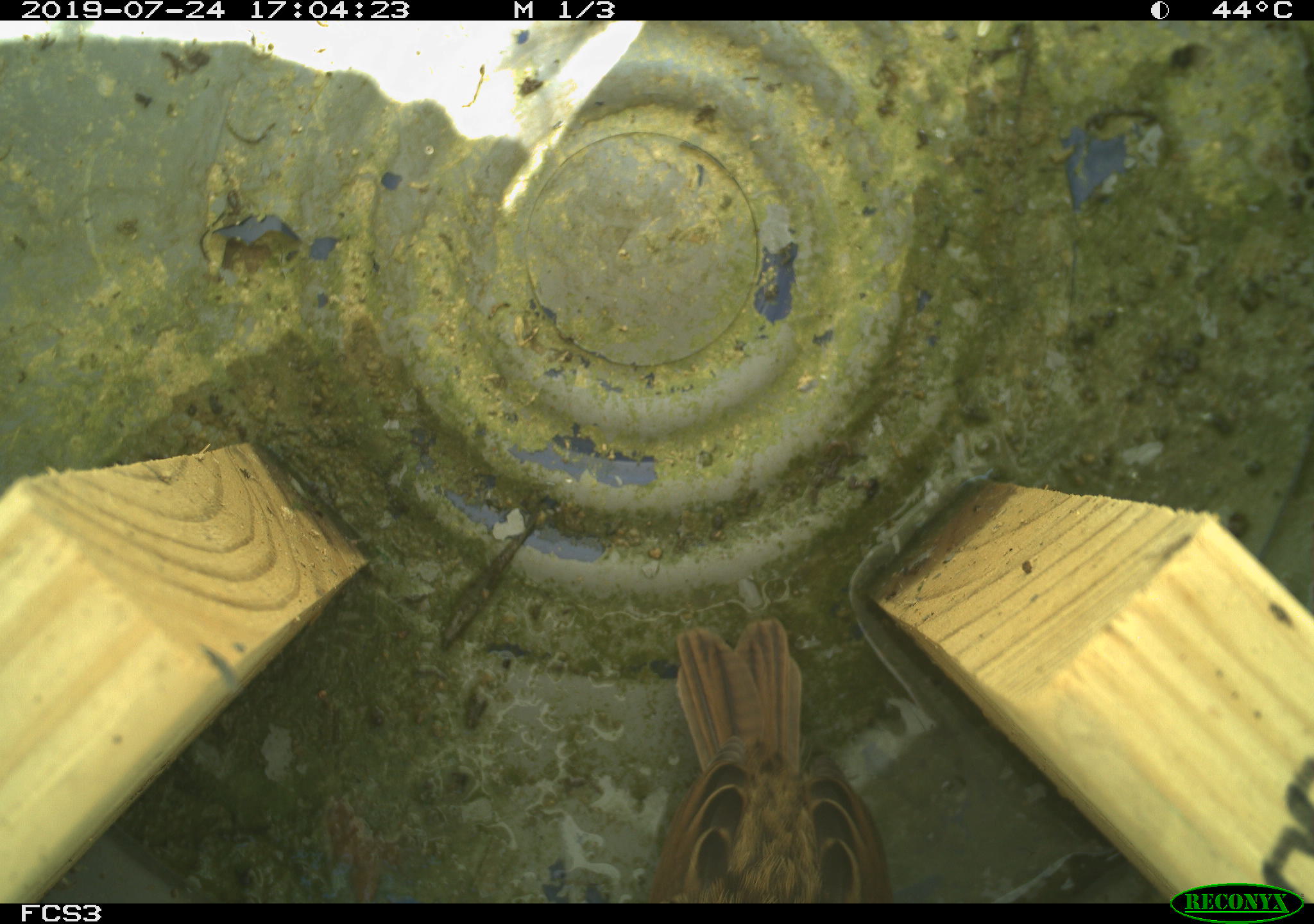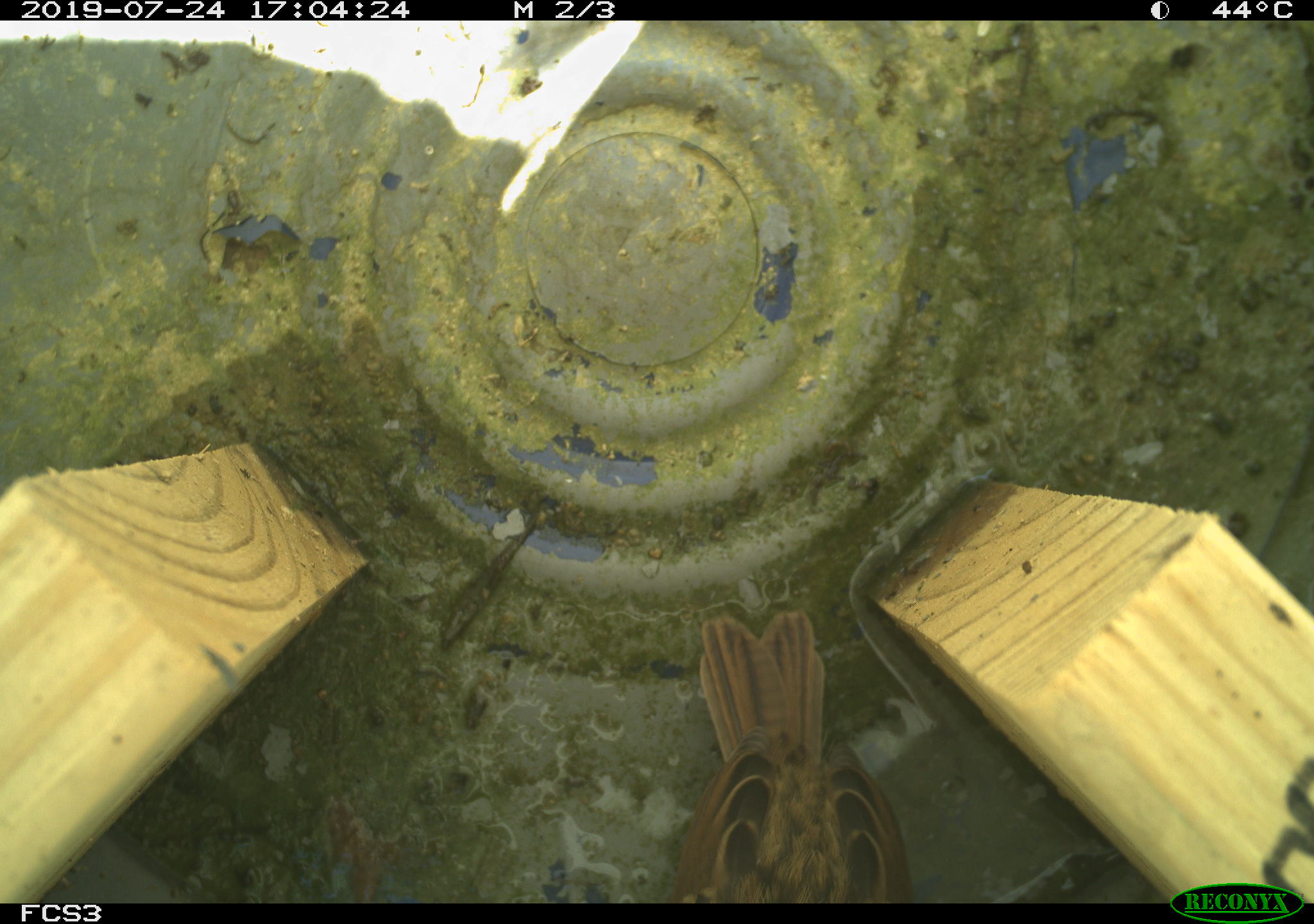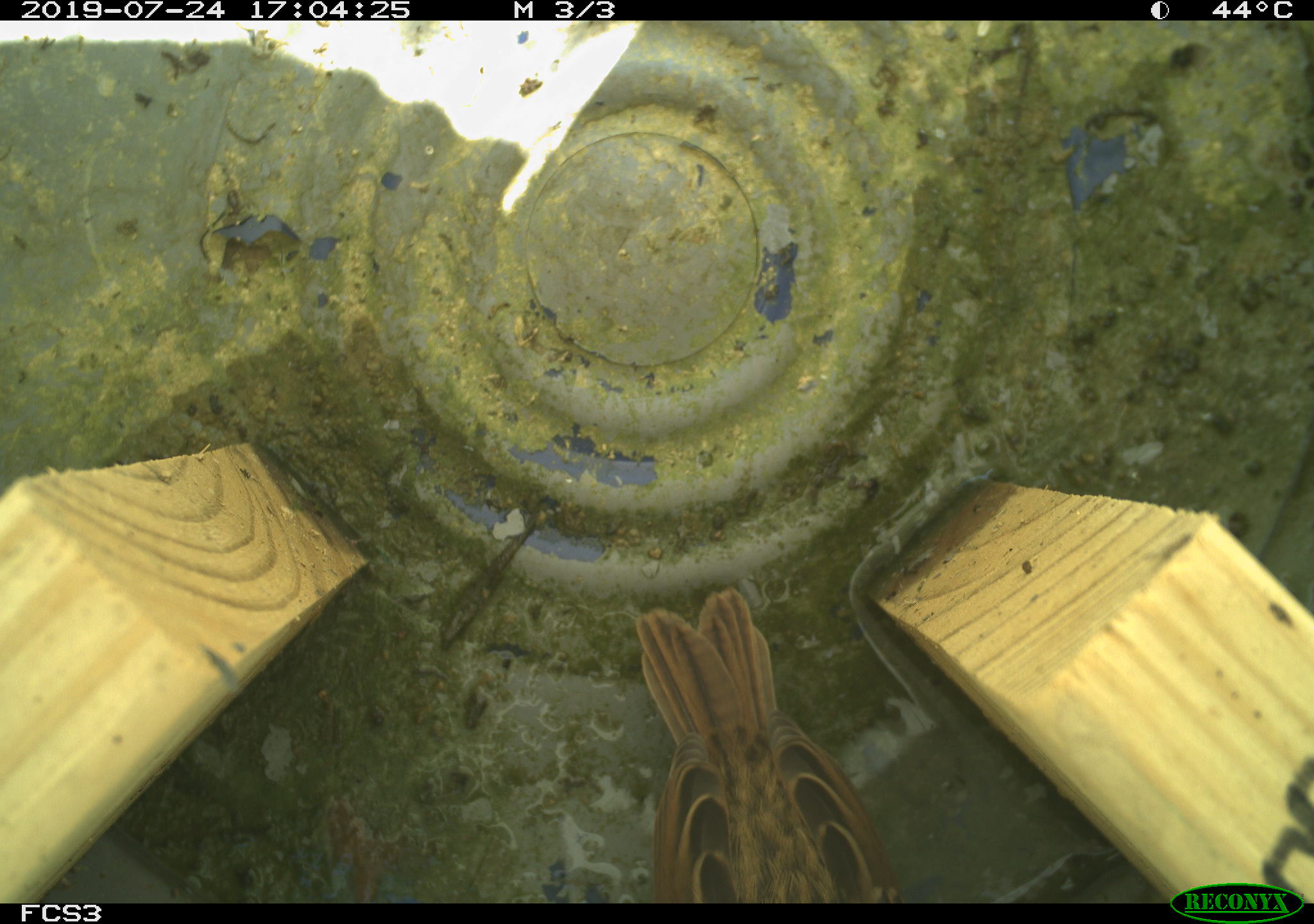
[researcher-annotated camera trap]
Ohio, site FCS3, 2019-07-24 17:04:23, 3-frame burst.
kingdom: Animalia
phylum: Chordata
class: Aves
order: Passeriformes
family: Passerellidae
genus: Melospiza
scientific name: Melospiza melodia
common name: song sparrow